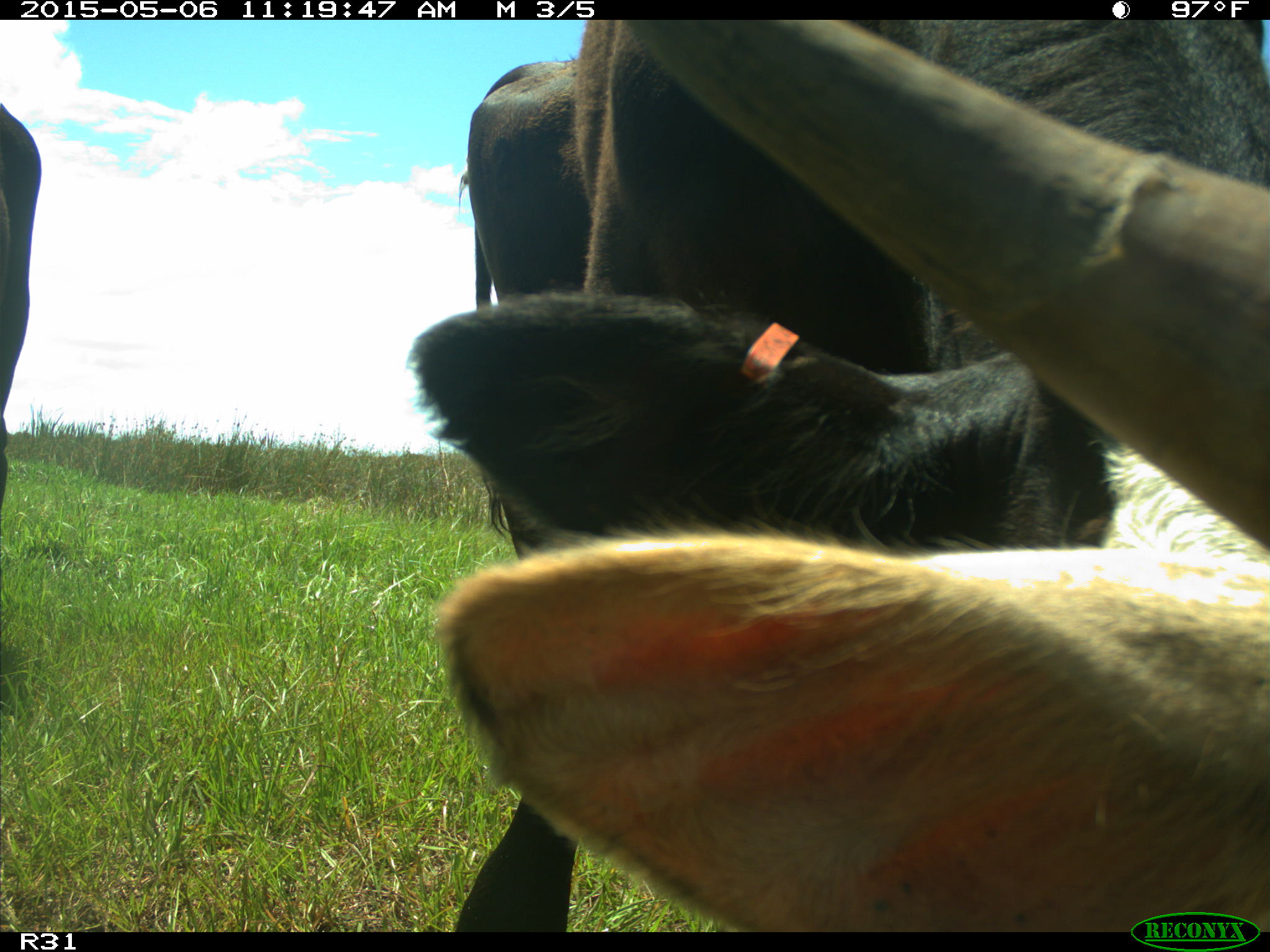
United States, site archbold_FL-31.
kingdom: Animalia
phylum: Chordata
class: Mammalia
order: Artiodactyla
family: Bovidae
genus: Bos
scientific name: Bos taurus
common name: domestic cow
Bos taurus (domestic cow).